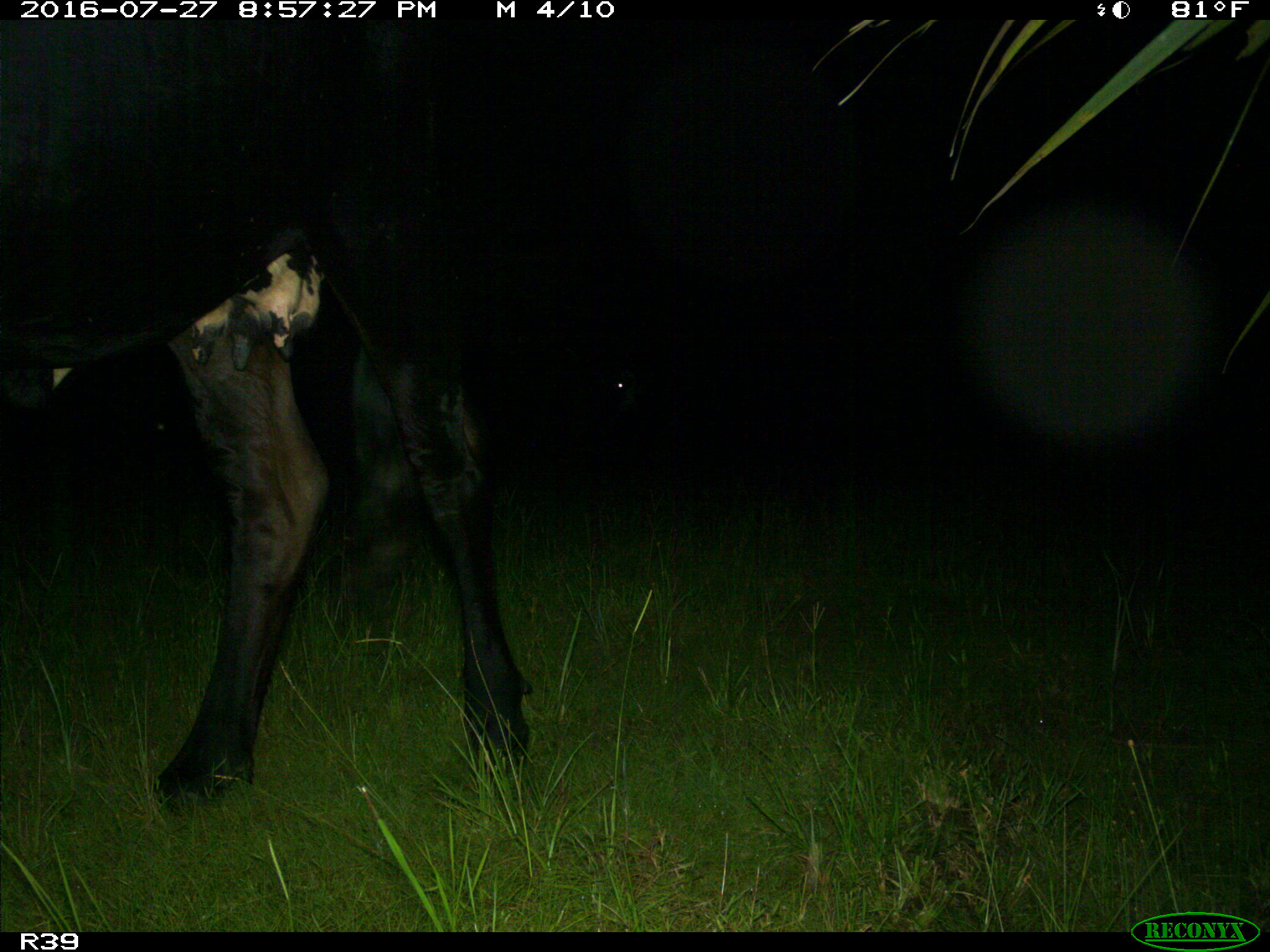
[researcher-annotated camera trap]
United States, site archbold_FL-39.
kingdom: Animalia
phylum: Chordata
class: Mammalia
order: Artiodactyla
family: Bovidae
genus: Bos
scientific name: Bos taurus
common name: domestic cow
Bos taurus (domestic cow).